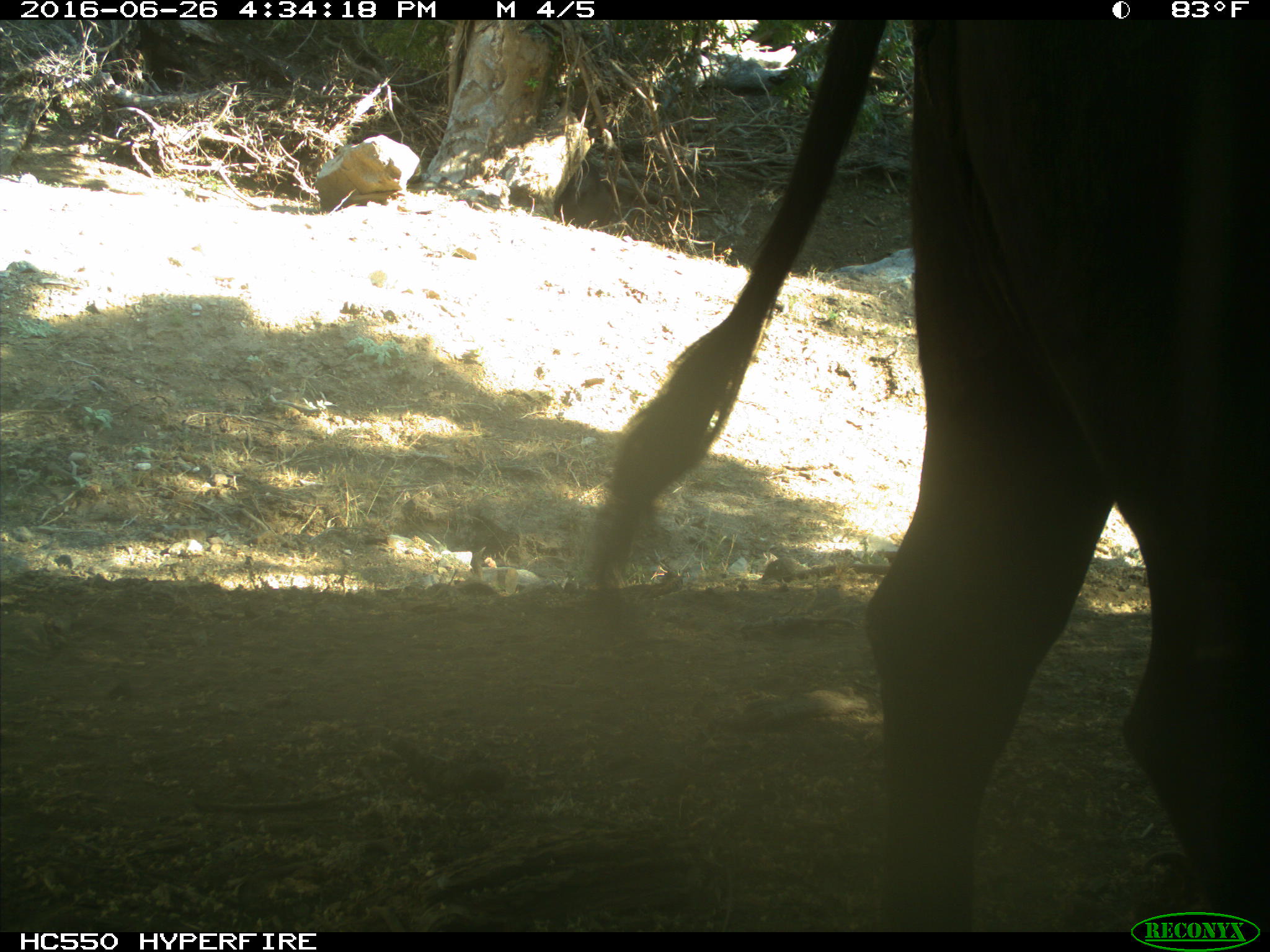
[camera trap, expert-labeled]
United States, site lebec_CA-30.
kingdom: Animalia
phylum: Chordata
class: Mammalia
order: Artiodactyla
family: Bovidae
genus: Bos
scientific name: Bos taurus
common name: domestic cow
Bos taurus (domestic cow).